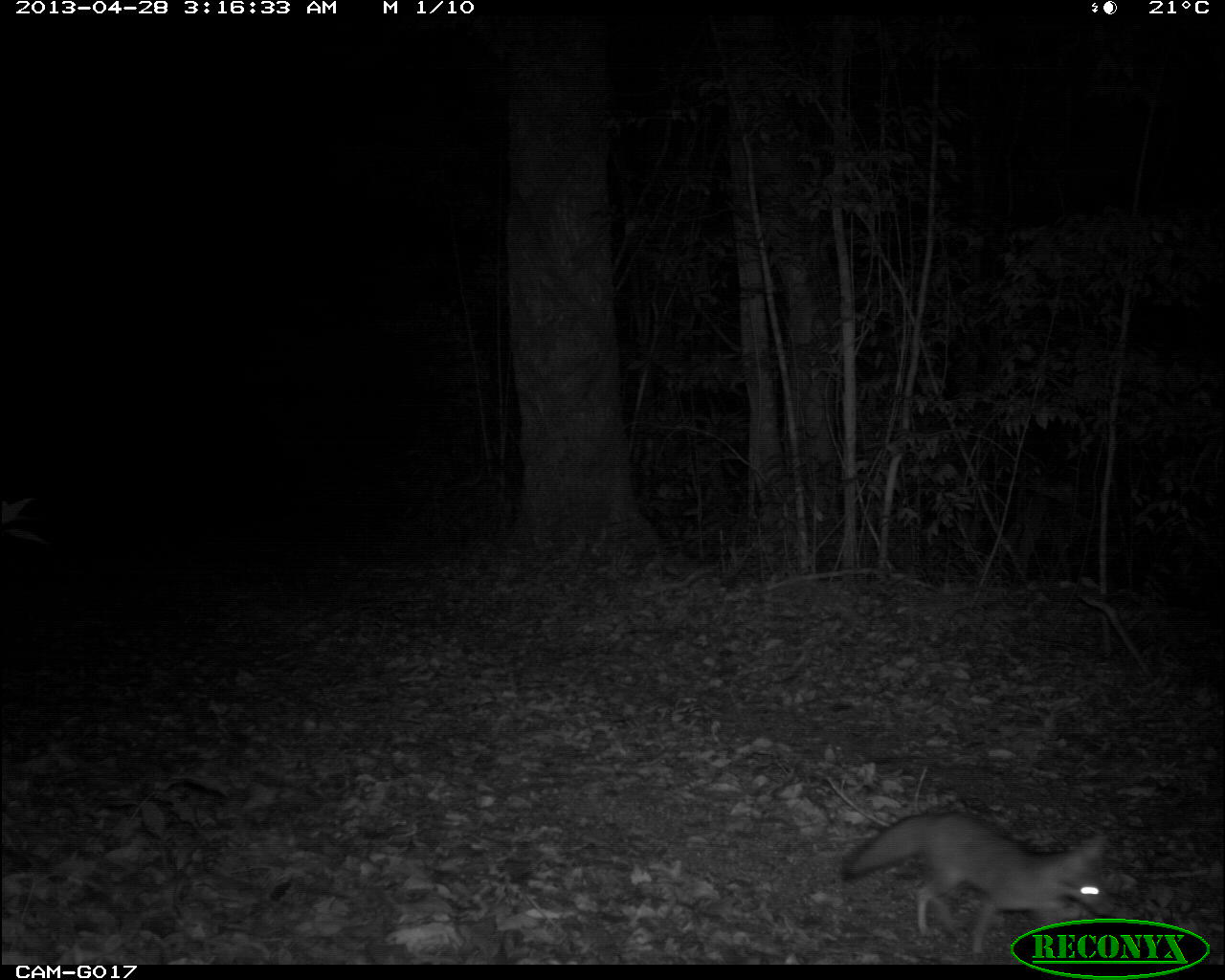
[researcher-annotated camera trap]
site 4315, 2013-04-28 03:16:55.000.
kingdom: Animalia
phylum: Chordata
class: Mammalia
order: Carnivora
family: Canidae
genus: Urocyon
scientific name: Urocyon cinereoargenteus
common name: gray fox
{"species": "Urocyon cinereoargenteus (gray fox)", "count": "1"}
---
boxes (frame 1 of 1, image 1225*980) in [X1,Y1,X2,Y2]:
urocyon cinereoargenteus: [840,810,1115,955]